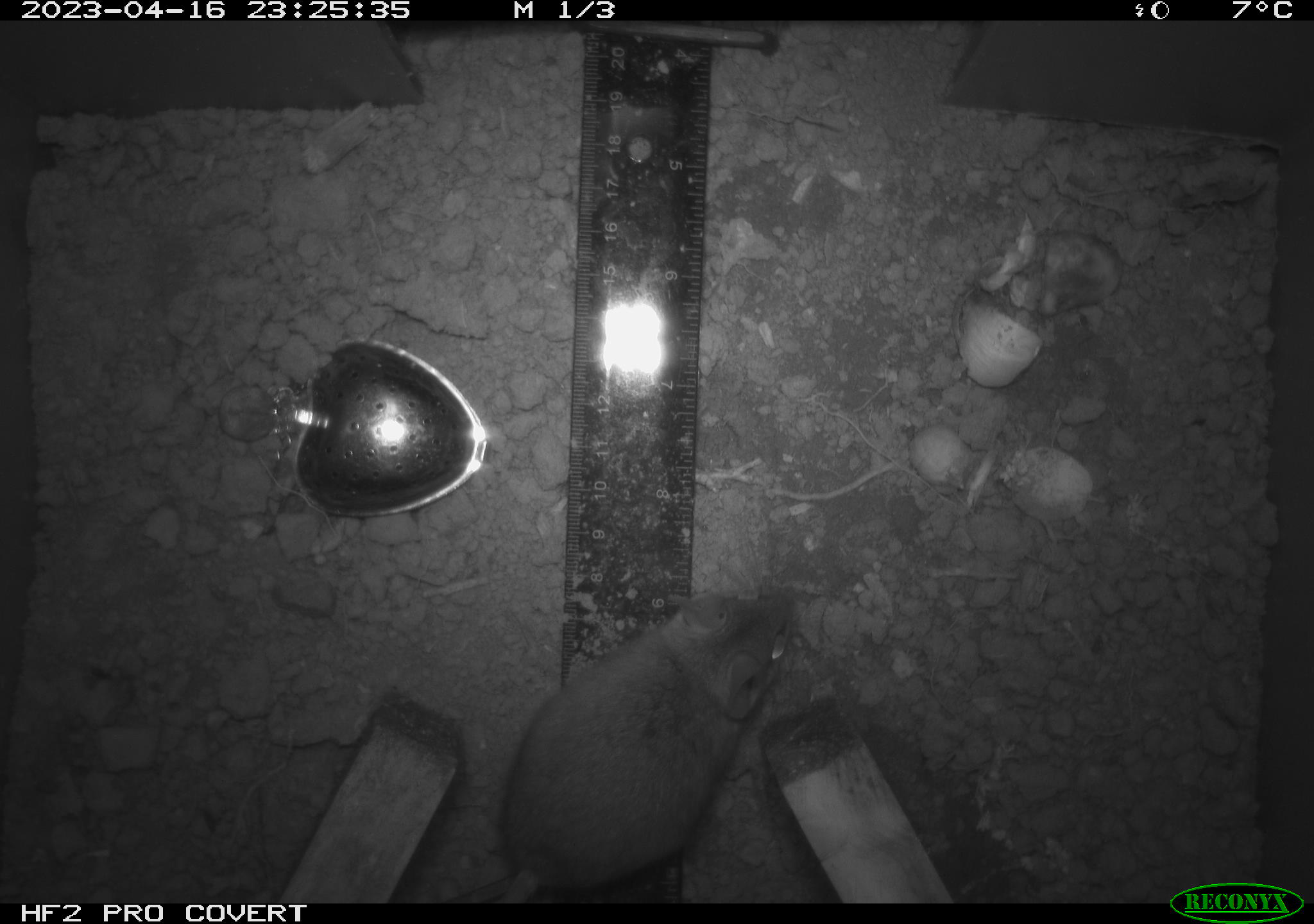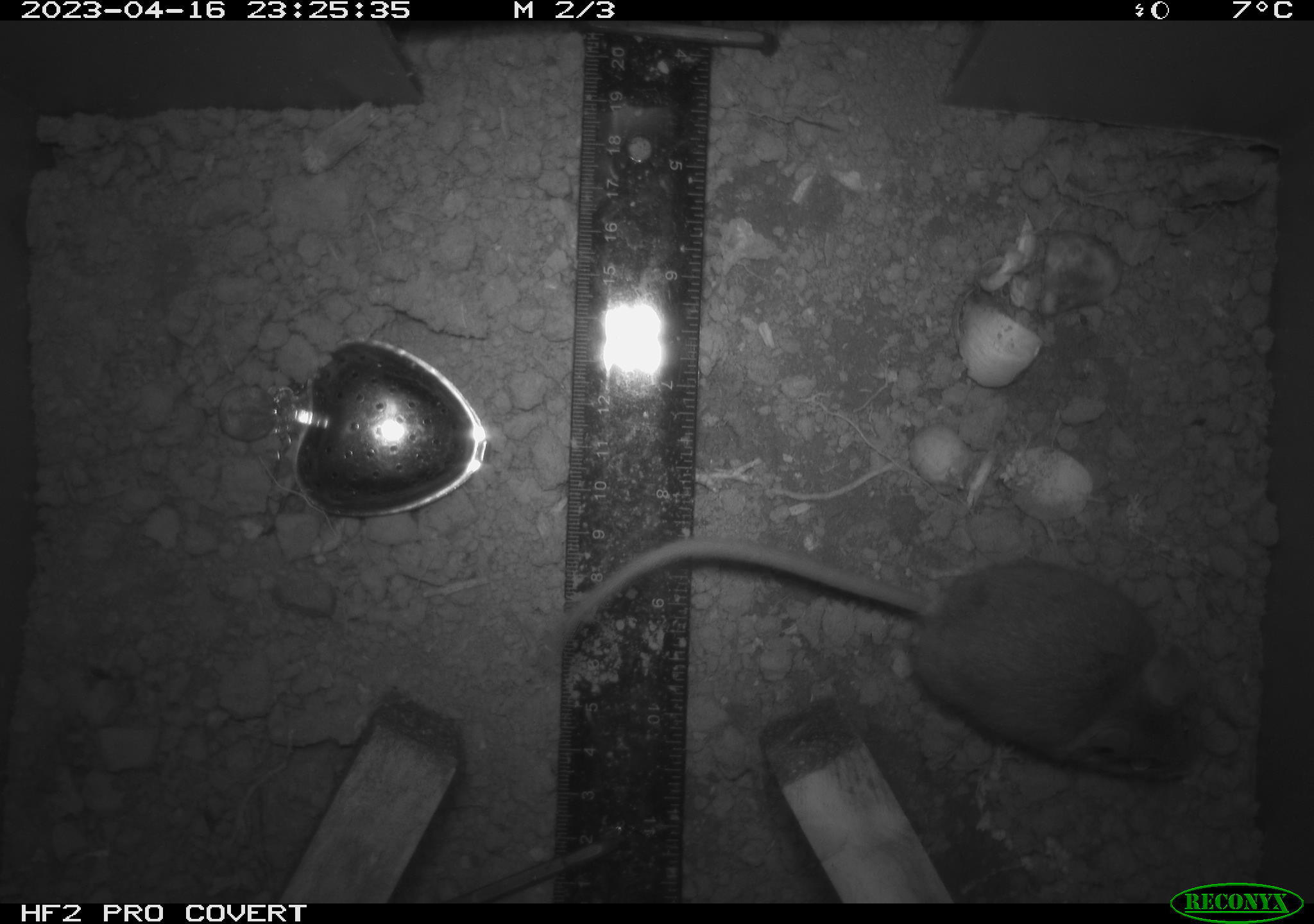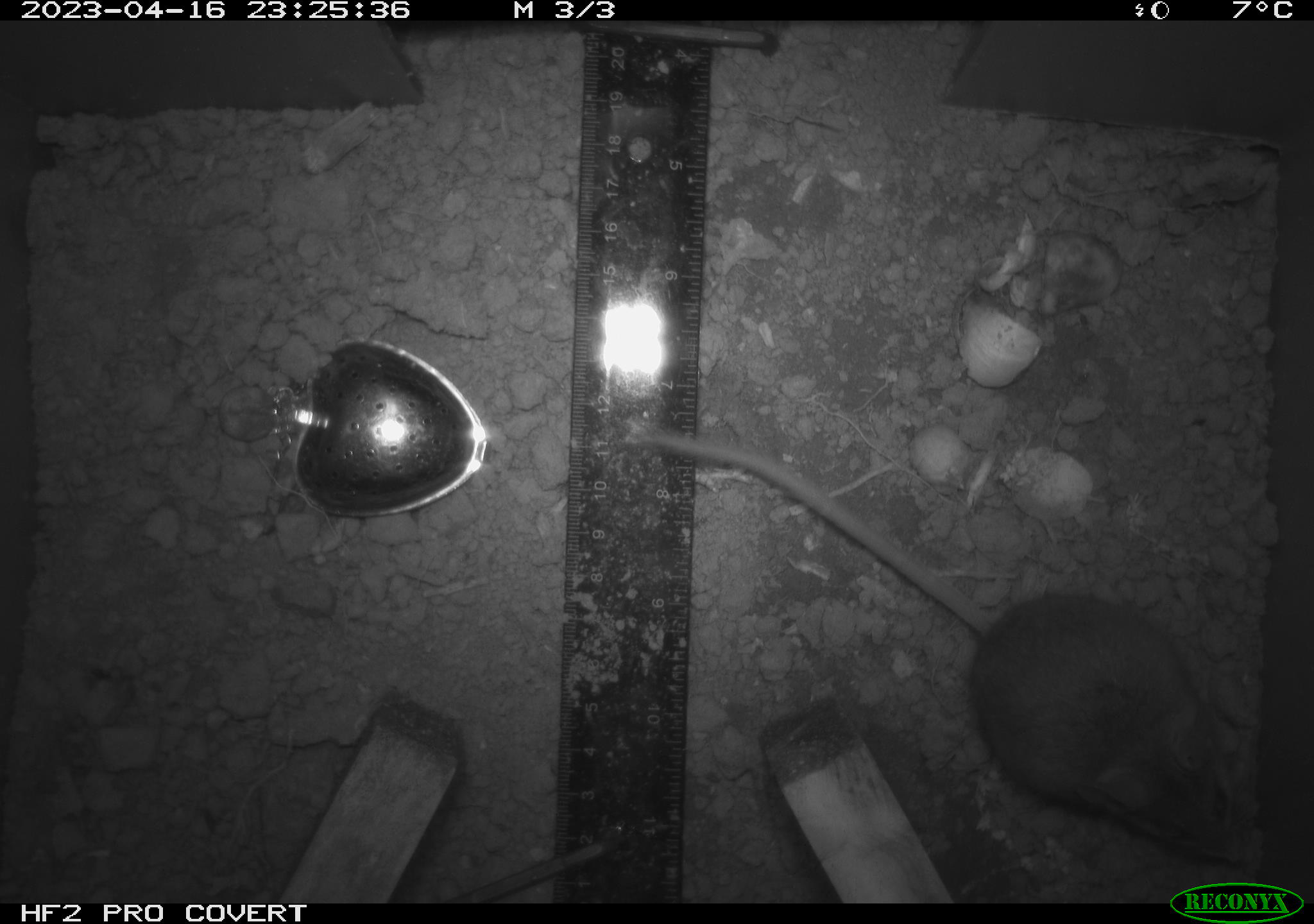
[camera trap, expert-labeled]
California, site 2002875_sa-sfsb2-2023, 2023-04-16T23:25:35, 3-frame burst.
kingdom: Animalia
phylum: Chordata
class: Mammalia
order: Rodentia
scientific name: Rodentia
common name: mouse species